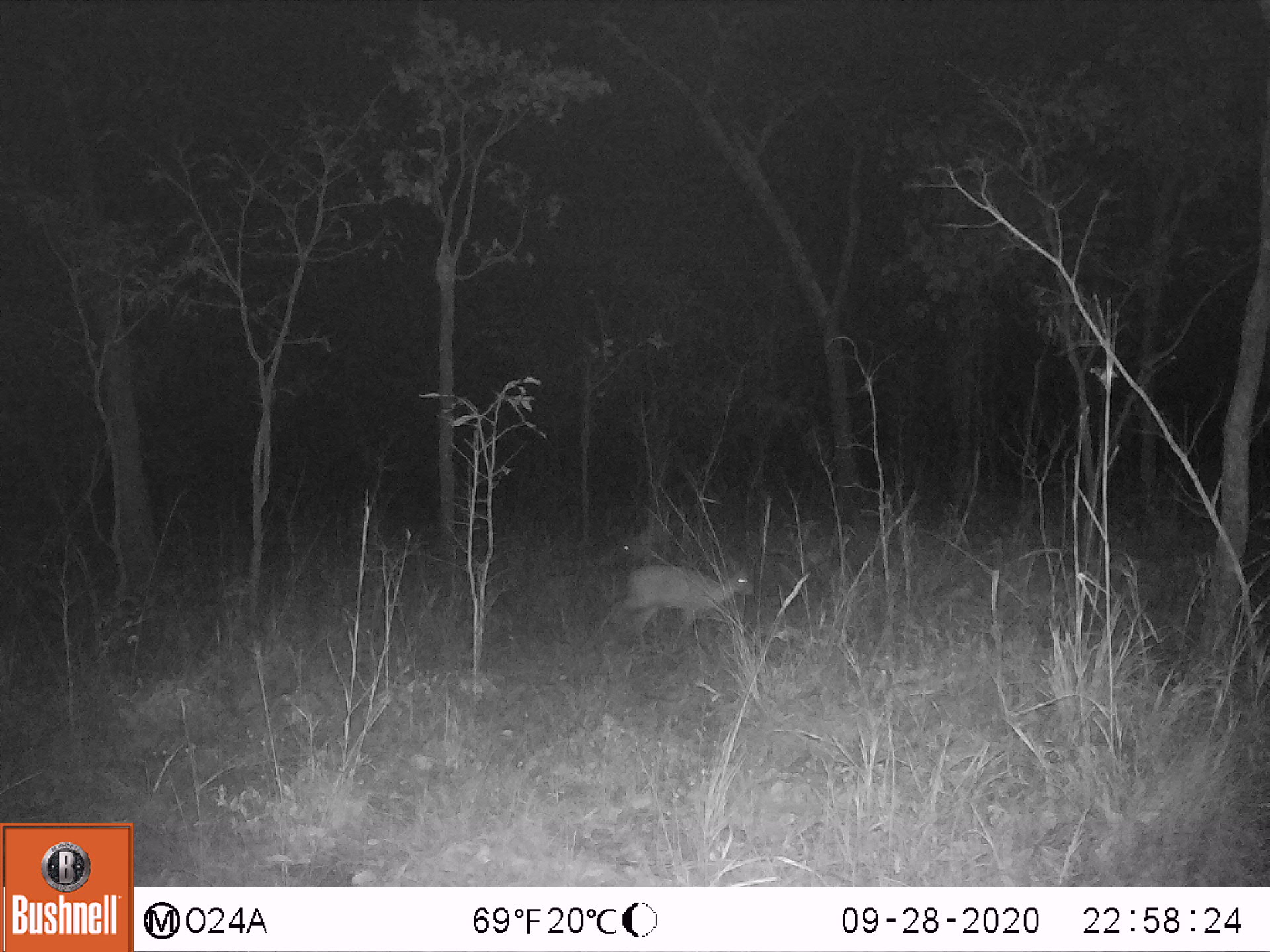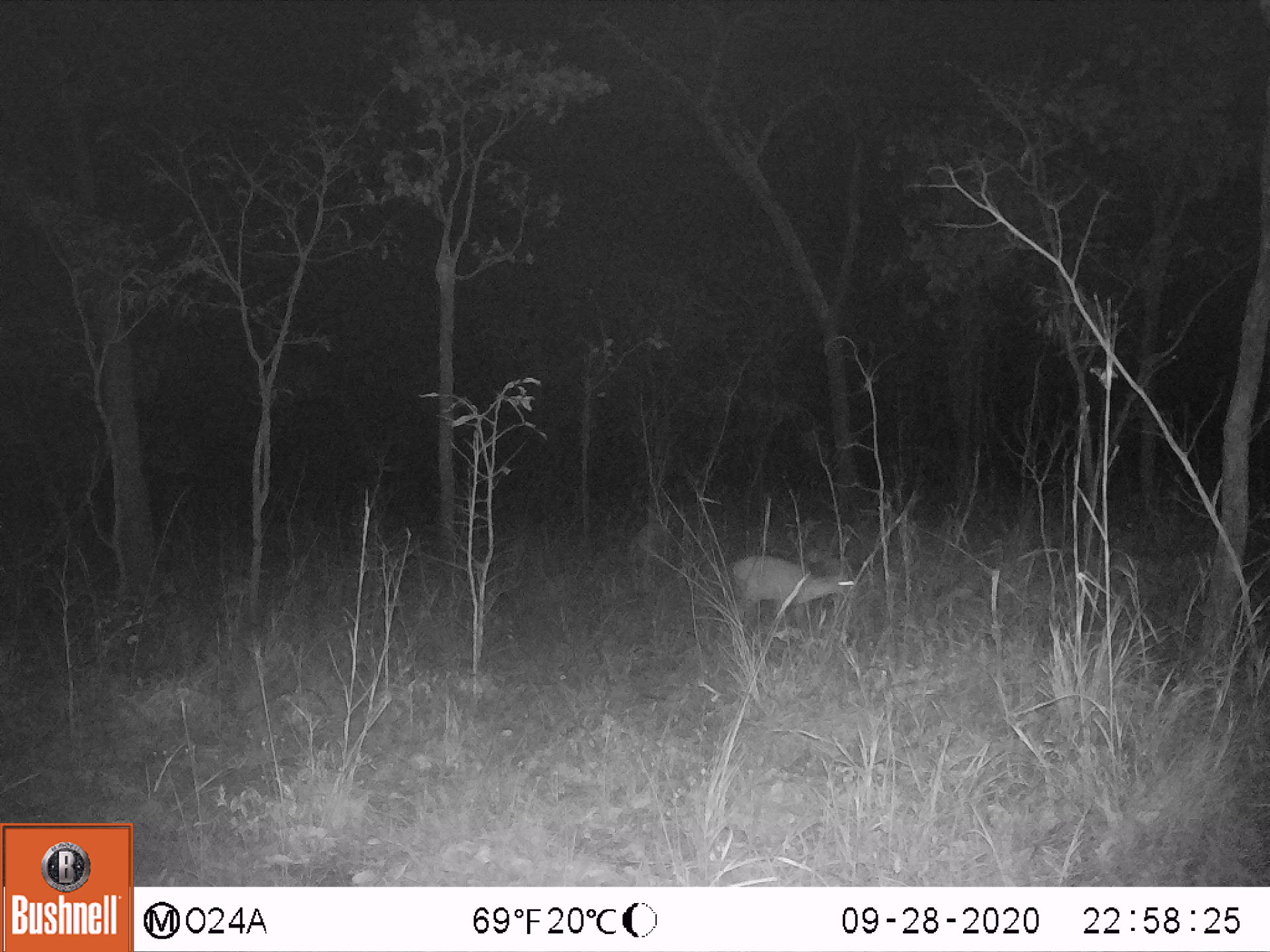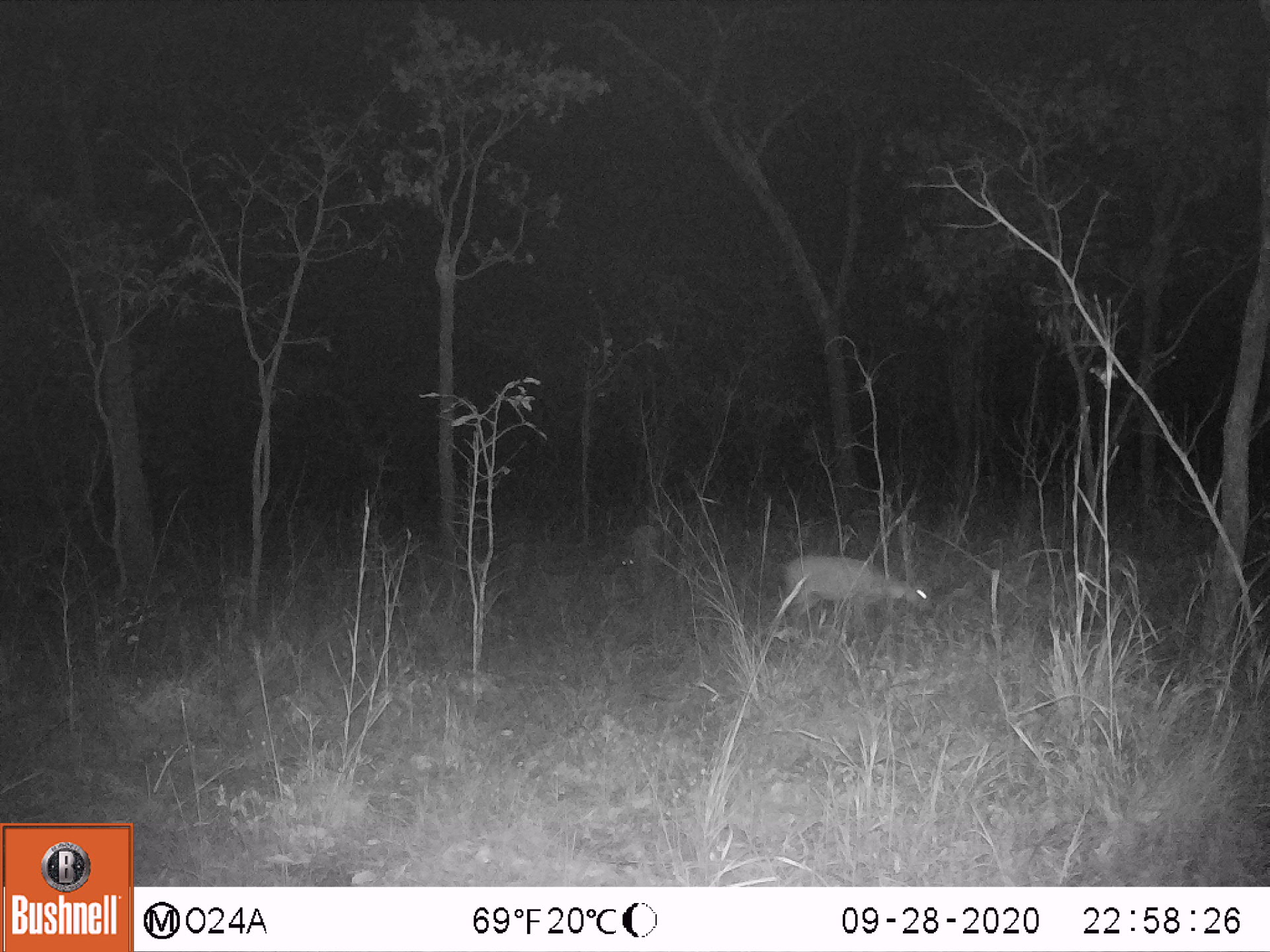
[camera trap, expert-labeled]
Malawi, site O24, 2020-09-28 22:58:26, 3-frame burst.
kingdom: Animalia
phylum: Chordata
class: Mammalia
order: Artiodactyla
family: Bovidae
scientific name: Antilopinae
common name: small antelope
Small antelope (Antilopinae), count 1.